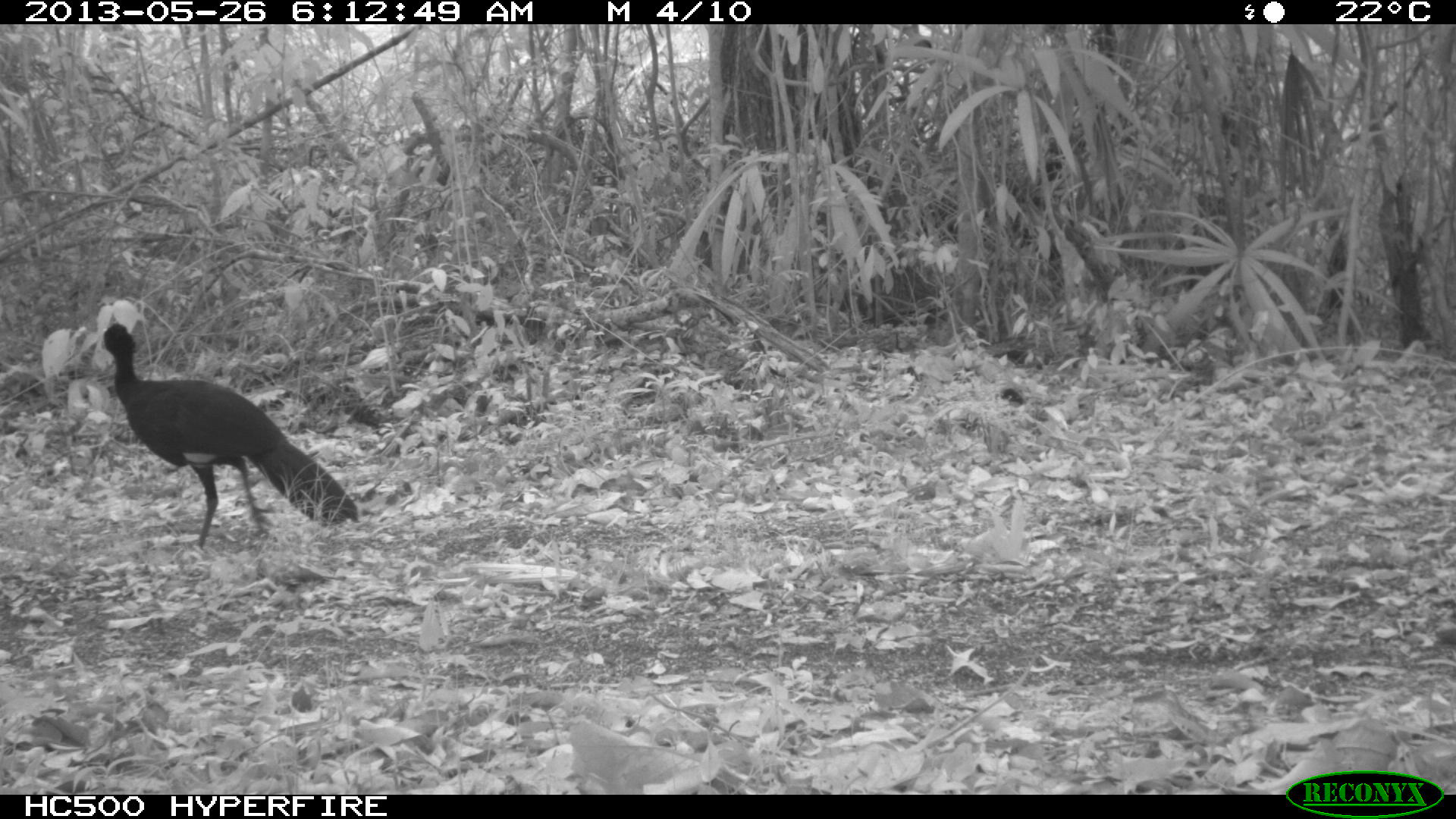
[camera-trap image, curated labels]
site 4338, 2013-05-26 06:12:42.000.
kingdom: Animalia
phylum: Chordata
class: Aves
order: Galliformes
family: Cracidae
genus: Crax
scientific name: Crax rubra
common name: great curassow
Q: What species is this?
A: Crax rubra (great curassow).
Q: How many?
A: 1.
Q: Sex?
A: Male.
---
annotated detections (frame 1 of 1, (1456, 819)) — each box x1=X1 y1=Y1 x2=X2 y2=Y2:
crax rubra: x1=101 y1=322 x2=357 y2=546